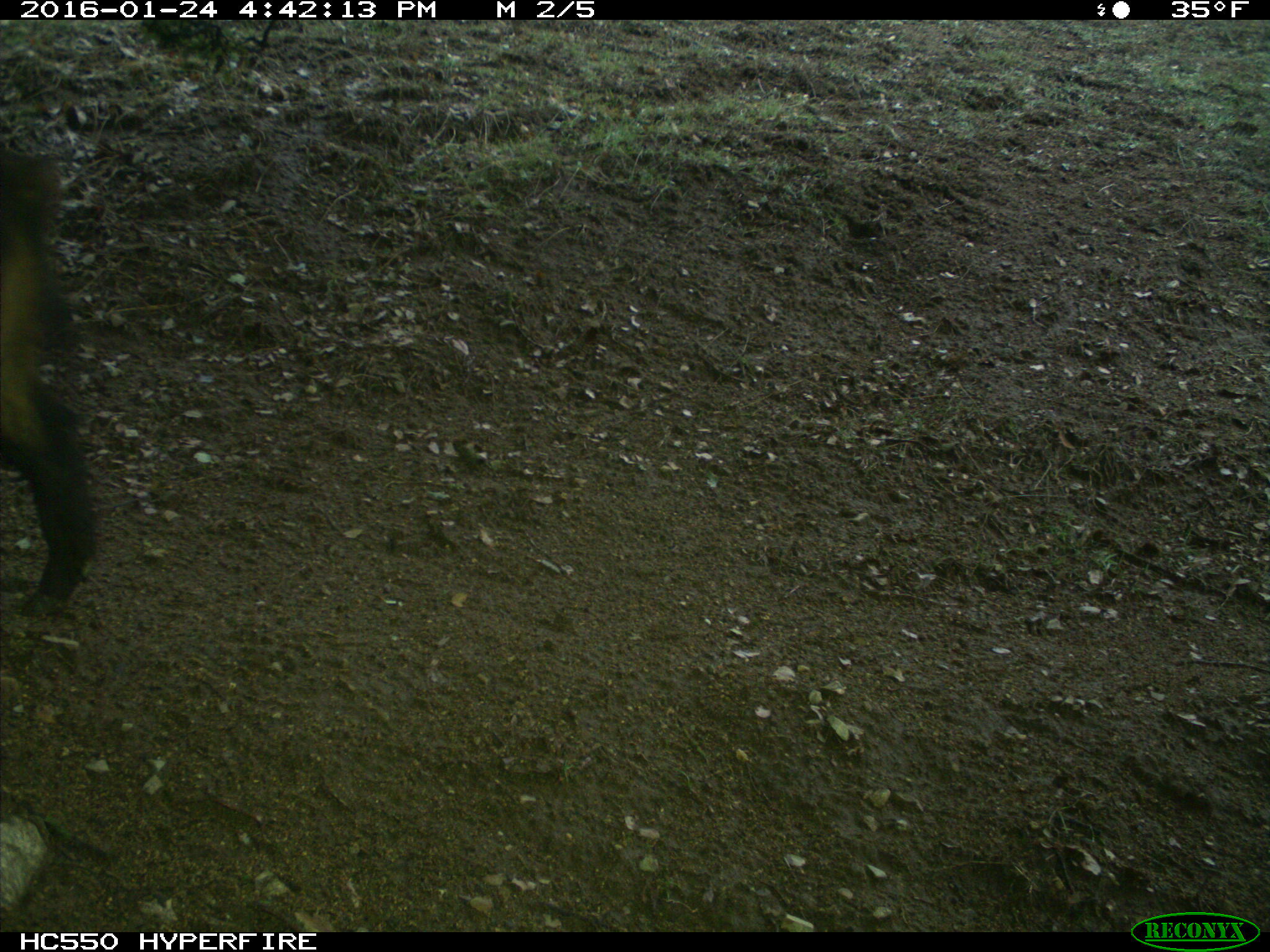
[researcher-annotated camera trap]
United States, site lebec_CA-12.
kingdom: Animalia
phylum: Chordata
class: Mammalia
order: Artiodactyla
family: Suidae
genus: Sus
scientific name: Sus scrofa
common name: wild boar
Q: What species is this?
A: Sus scrofa (wild boar).